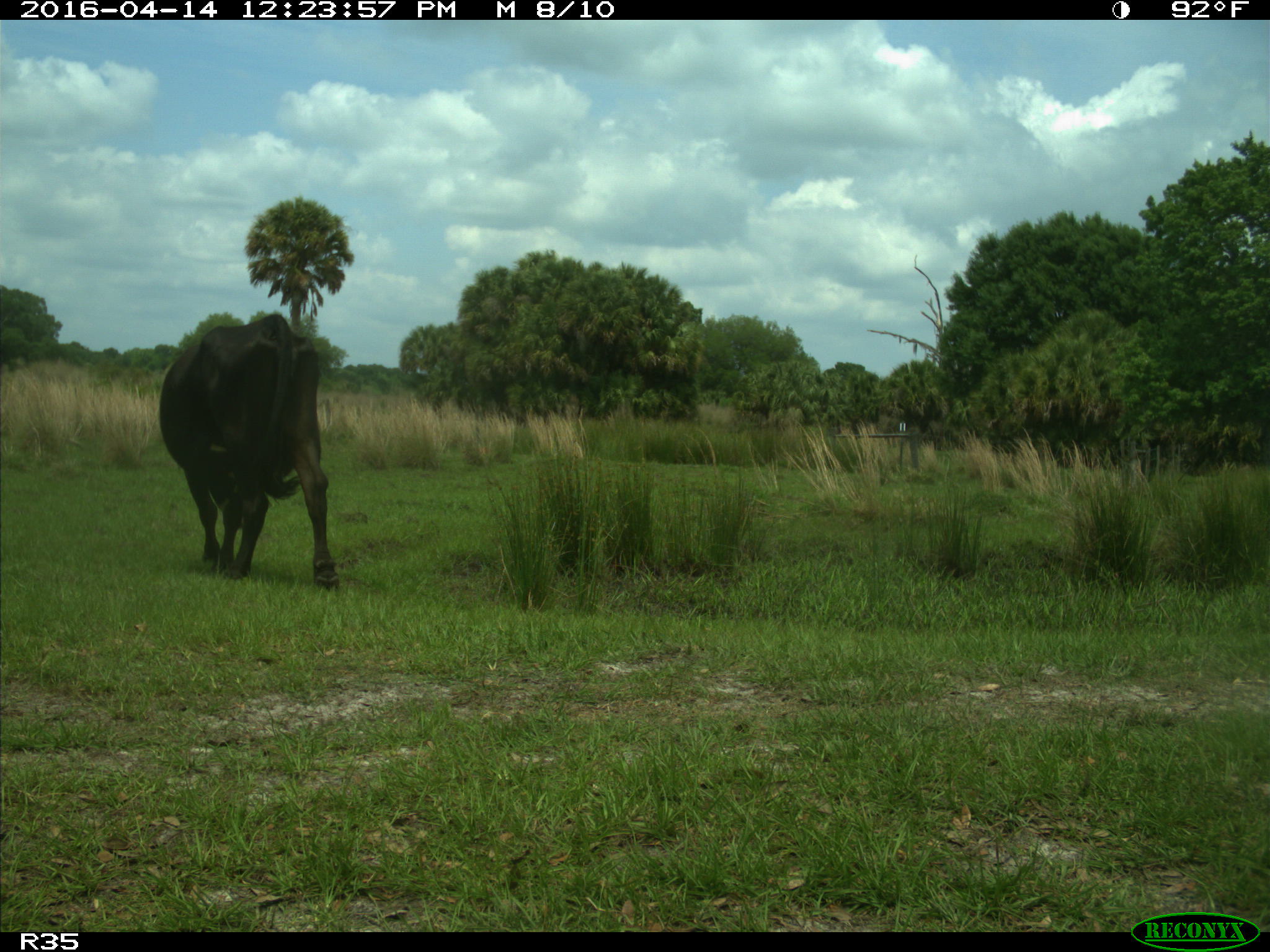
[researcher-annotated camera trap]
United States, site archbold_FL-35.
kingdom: Animalia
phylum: Chordata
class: Mammalia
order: Artiodactyla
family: Bovidae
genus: Bos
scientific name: Bos taurus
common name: domestic cow